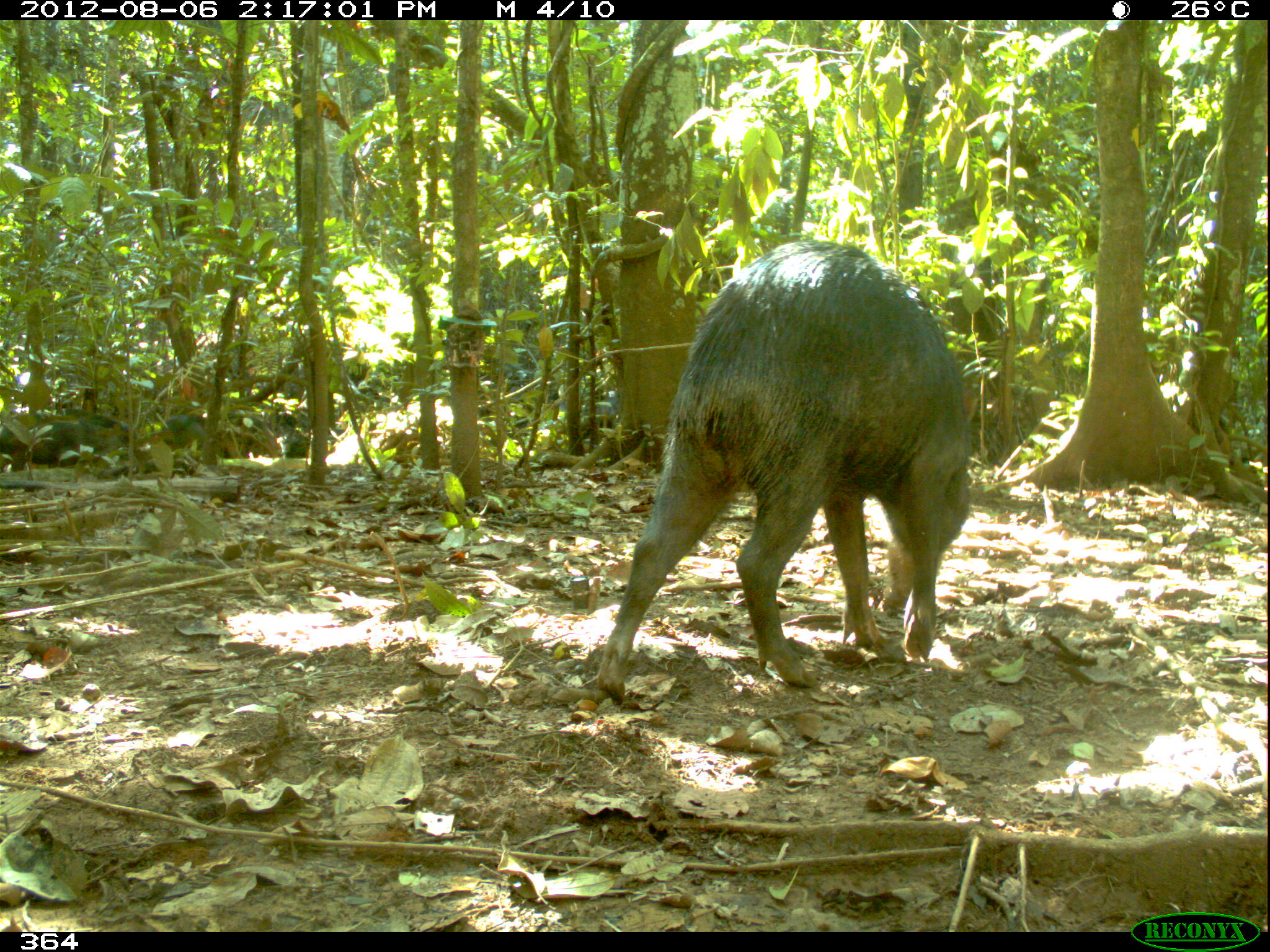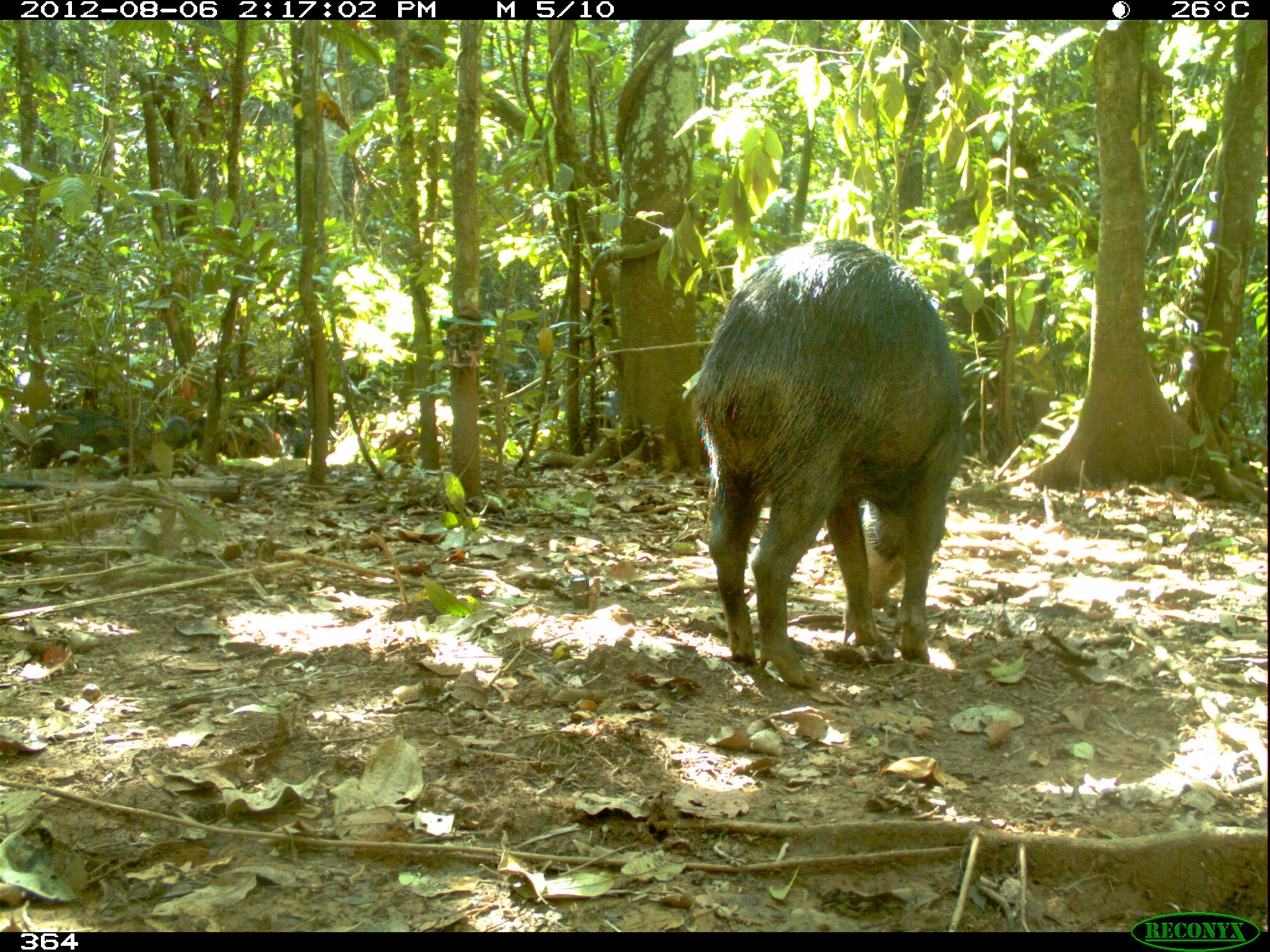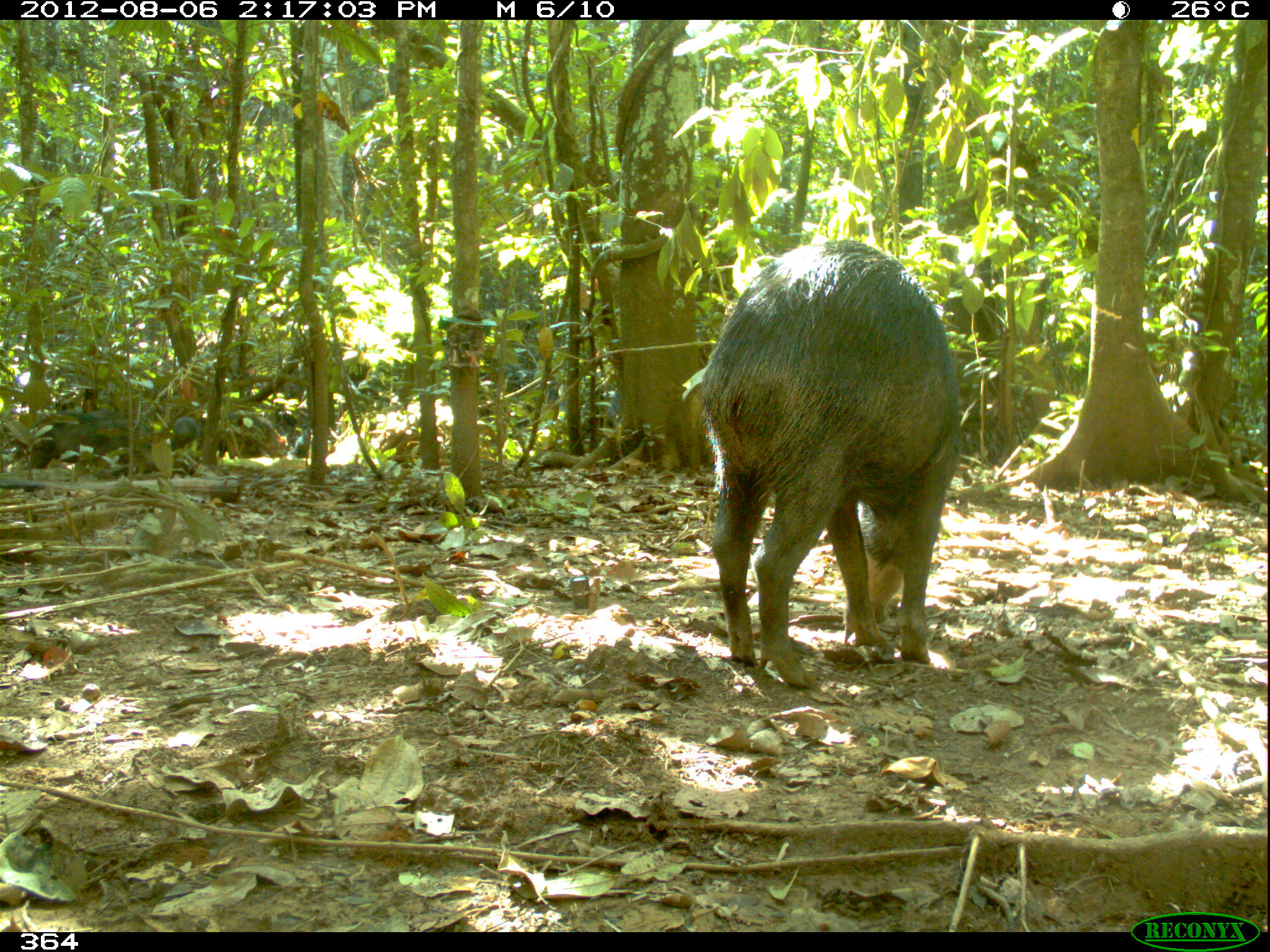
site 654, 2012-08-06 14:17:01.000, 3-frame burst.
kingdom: Animalia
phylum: Chordata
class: Mammalia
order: Artiodactyla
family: Tayassuidae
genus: Tayassu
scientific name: Tayassu pecari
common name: white-lipped peccary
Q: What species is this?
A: Tayassu pecari (white-lipped peccary).